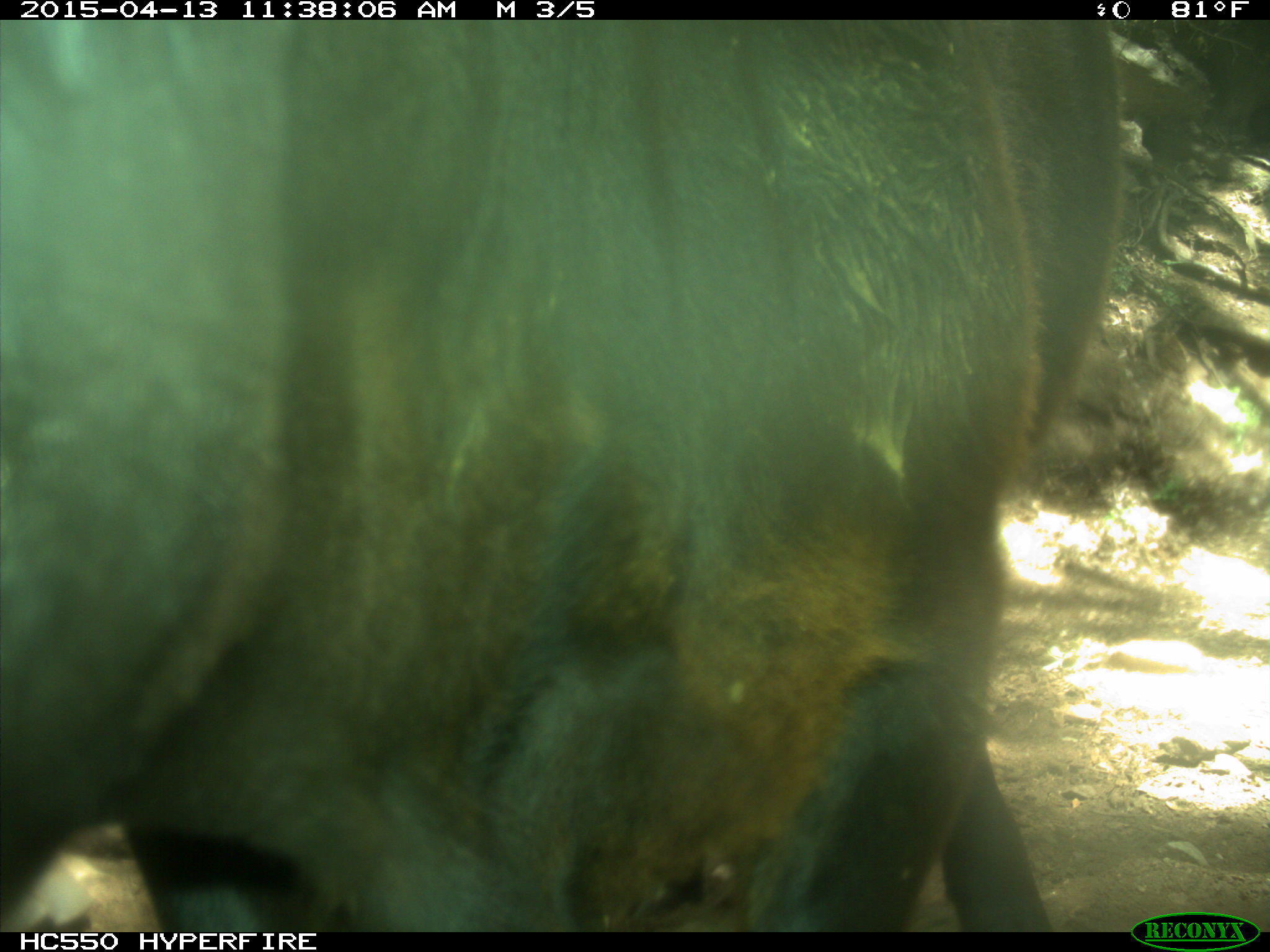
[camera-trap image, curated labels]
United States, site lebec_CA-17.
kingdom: Animalia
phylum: Chordata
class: Mammalia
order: Artiodactyla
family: Bovidae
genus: Bos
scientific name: Bos taurus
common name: domestic cow